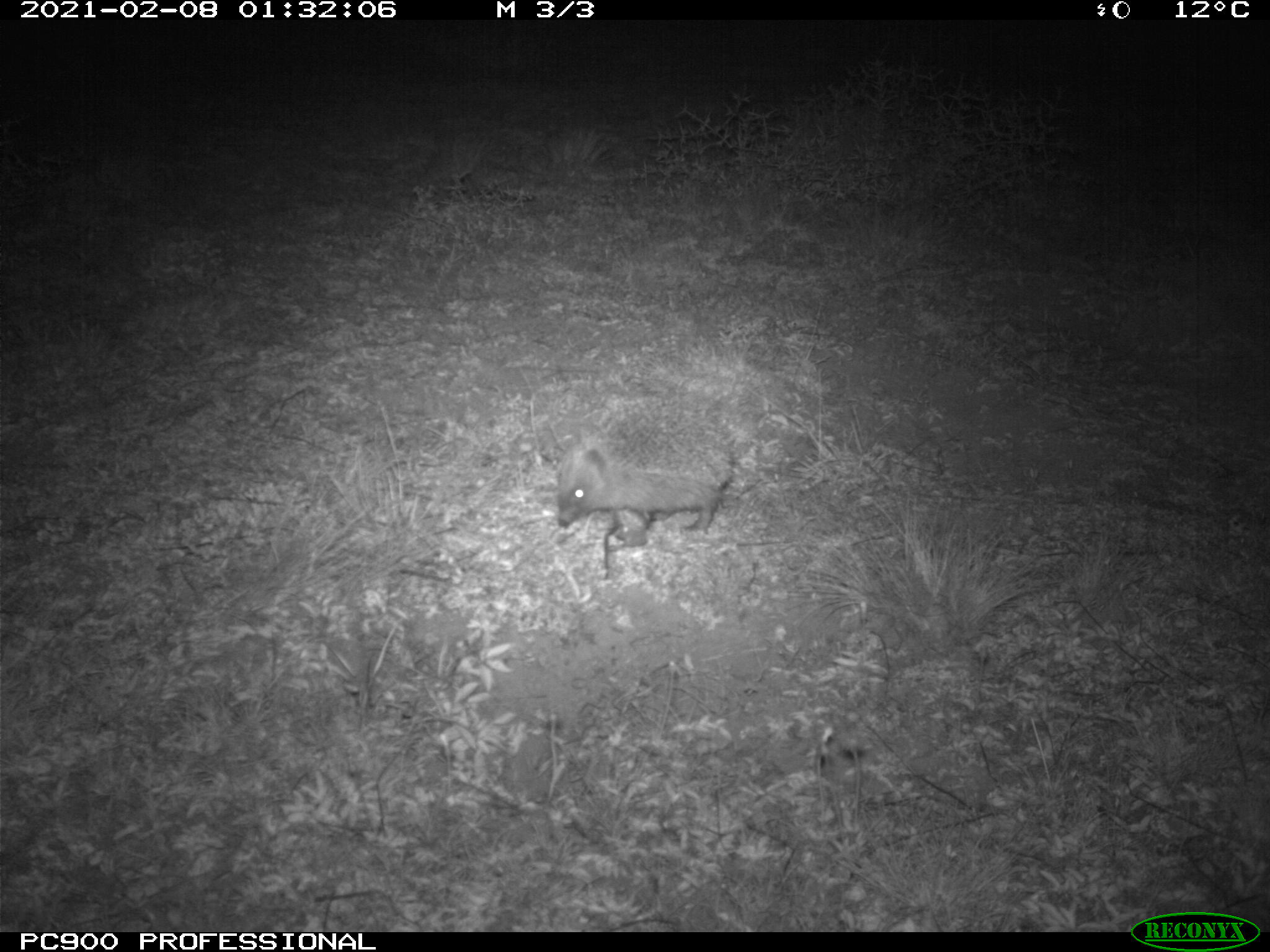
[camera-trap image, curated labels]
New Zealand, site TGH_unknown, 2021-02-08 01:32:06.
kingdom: Animalia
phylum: Chordata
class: Mammalia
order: Eulipotyphla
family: Erinaceidae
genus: Erinaceus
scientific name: Erinaceus europaeus europaeus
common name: european hedgehog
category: hedgehog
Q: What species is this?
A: Hedgehog (european hedgehog) (Erinaceus europaeus europaeus).